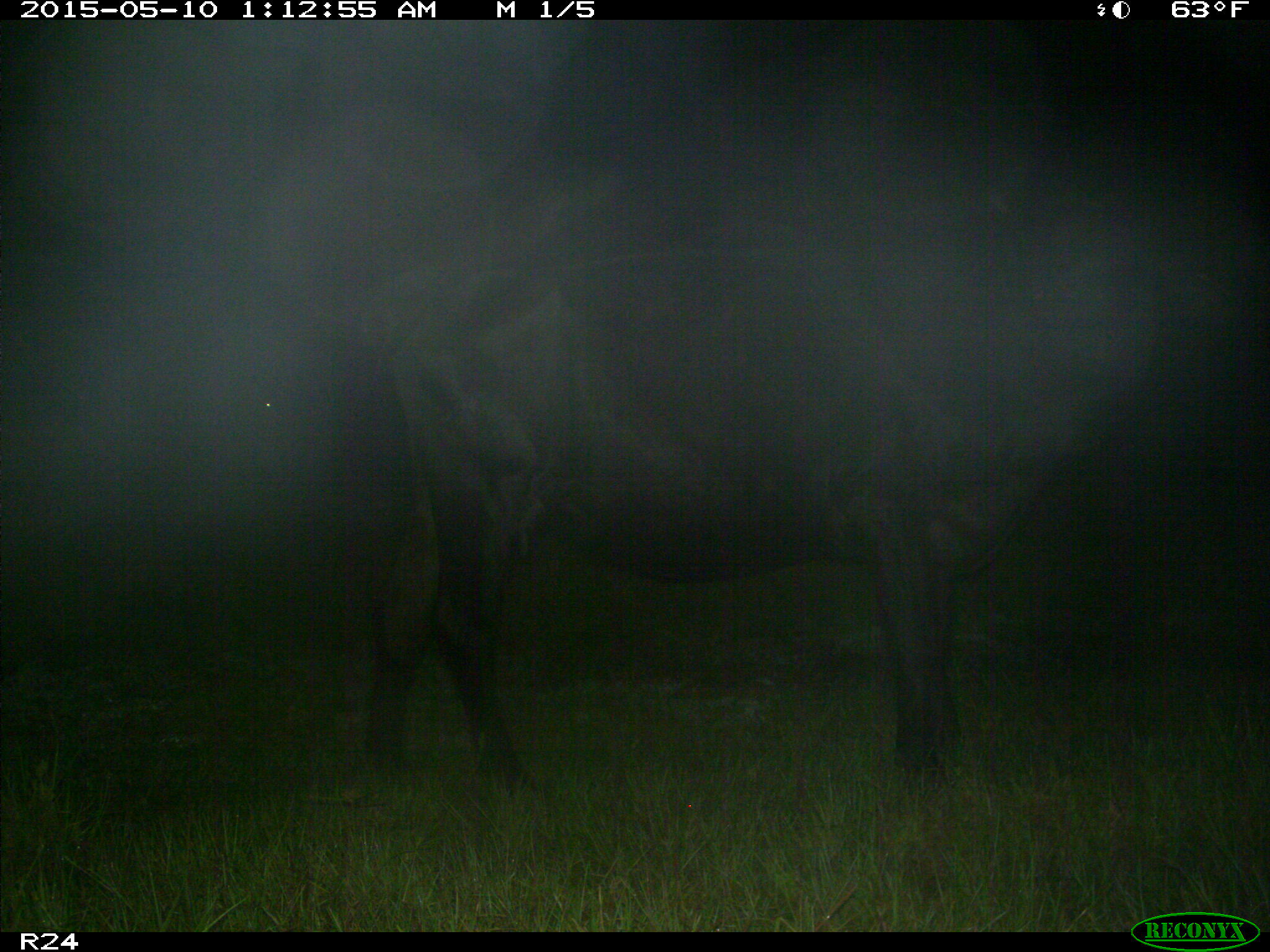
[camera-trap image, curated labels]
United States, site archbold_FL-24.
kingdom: Animalia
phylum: Chordata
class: Mammalia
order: Artiodactyla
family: Bovidae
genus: Bos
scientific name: Bos taurus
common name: domestic cow